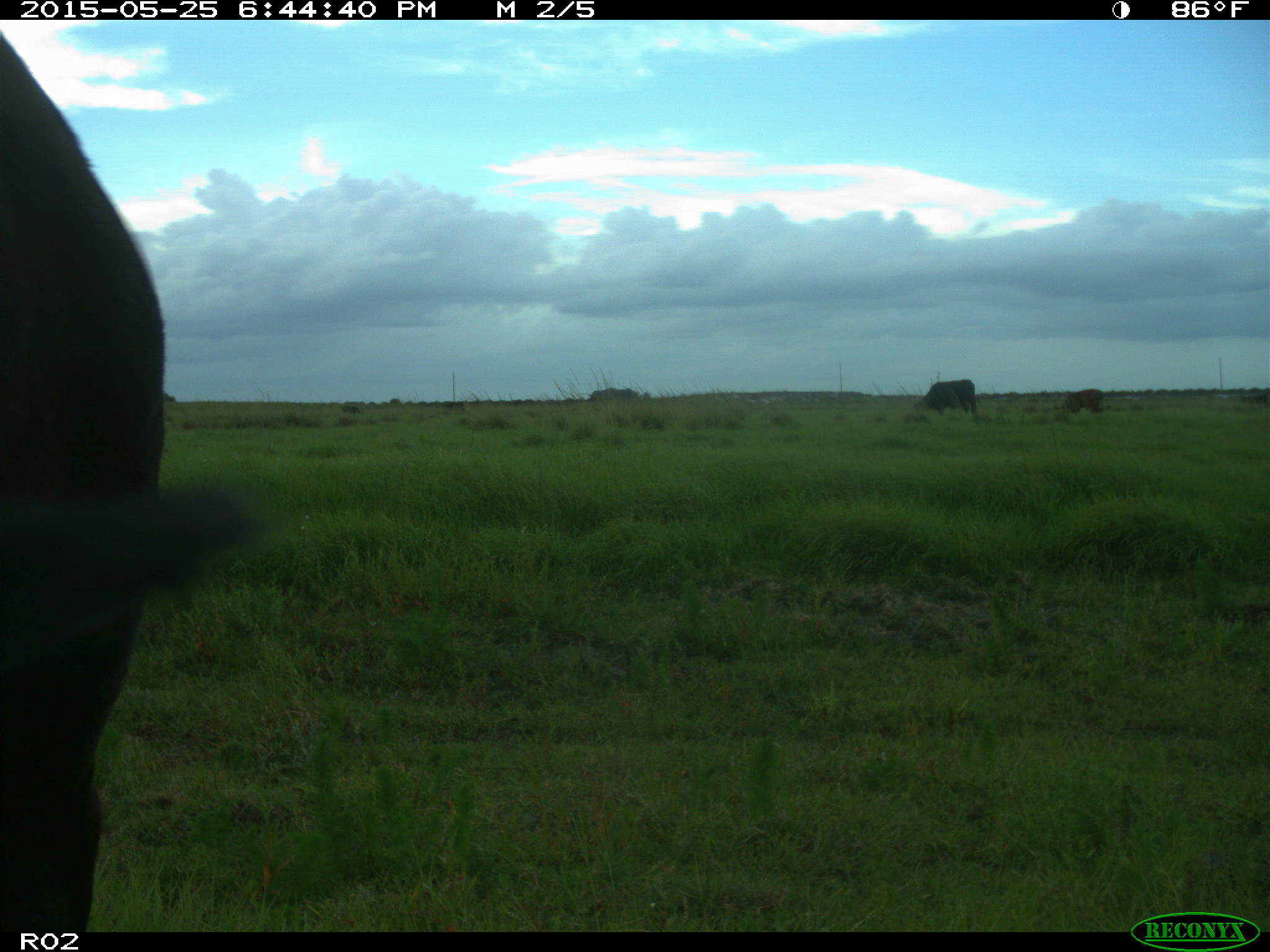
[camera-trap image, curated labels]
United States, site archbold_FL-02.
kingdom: Animalia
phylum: Chordata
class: Mammalia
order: Artiodactyla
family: Bovidae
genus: Bos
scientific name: Bos taurus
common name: domestic cow